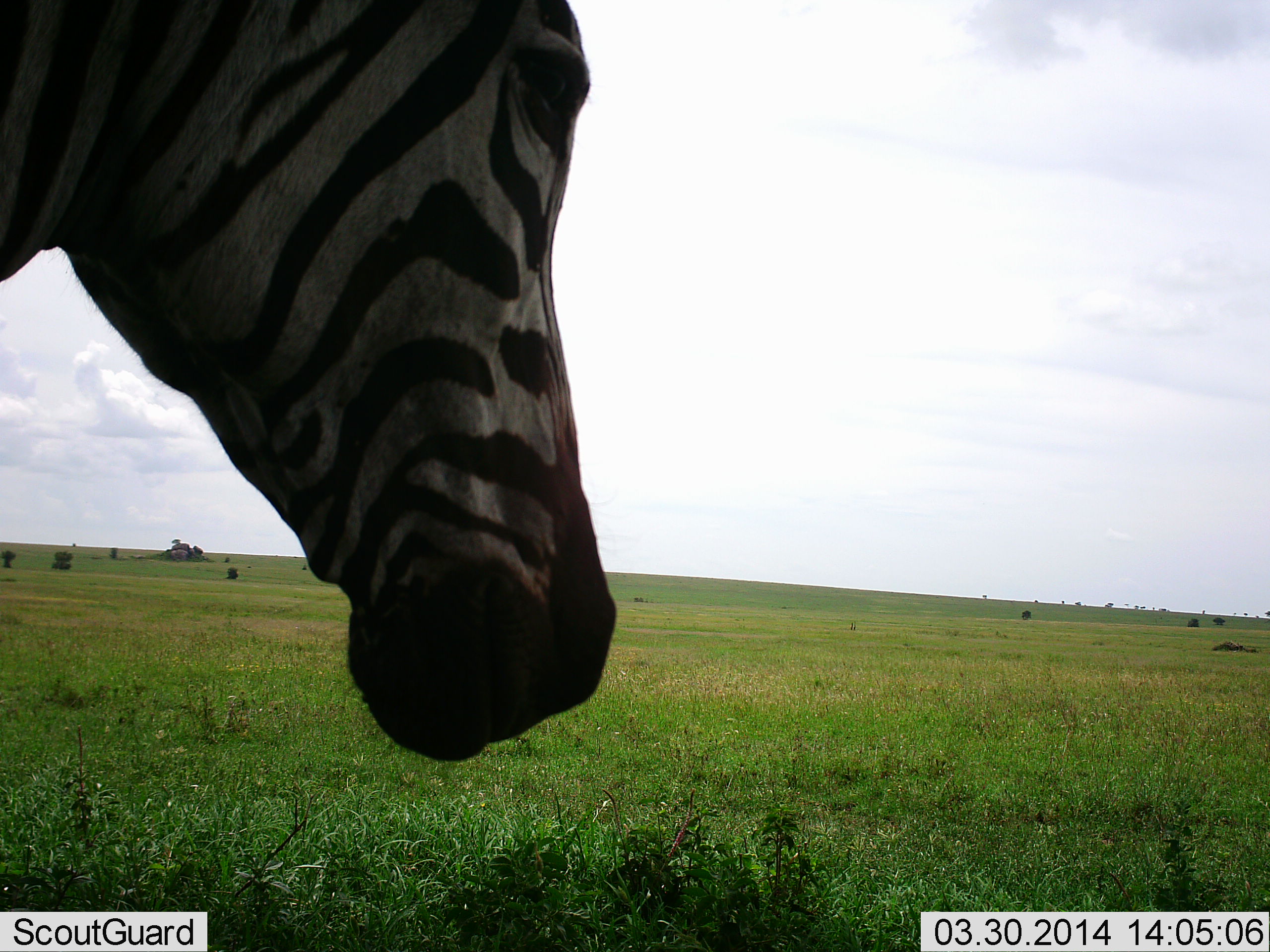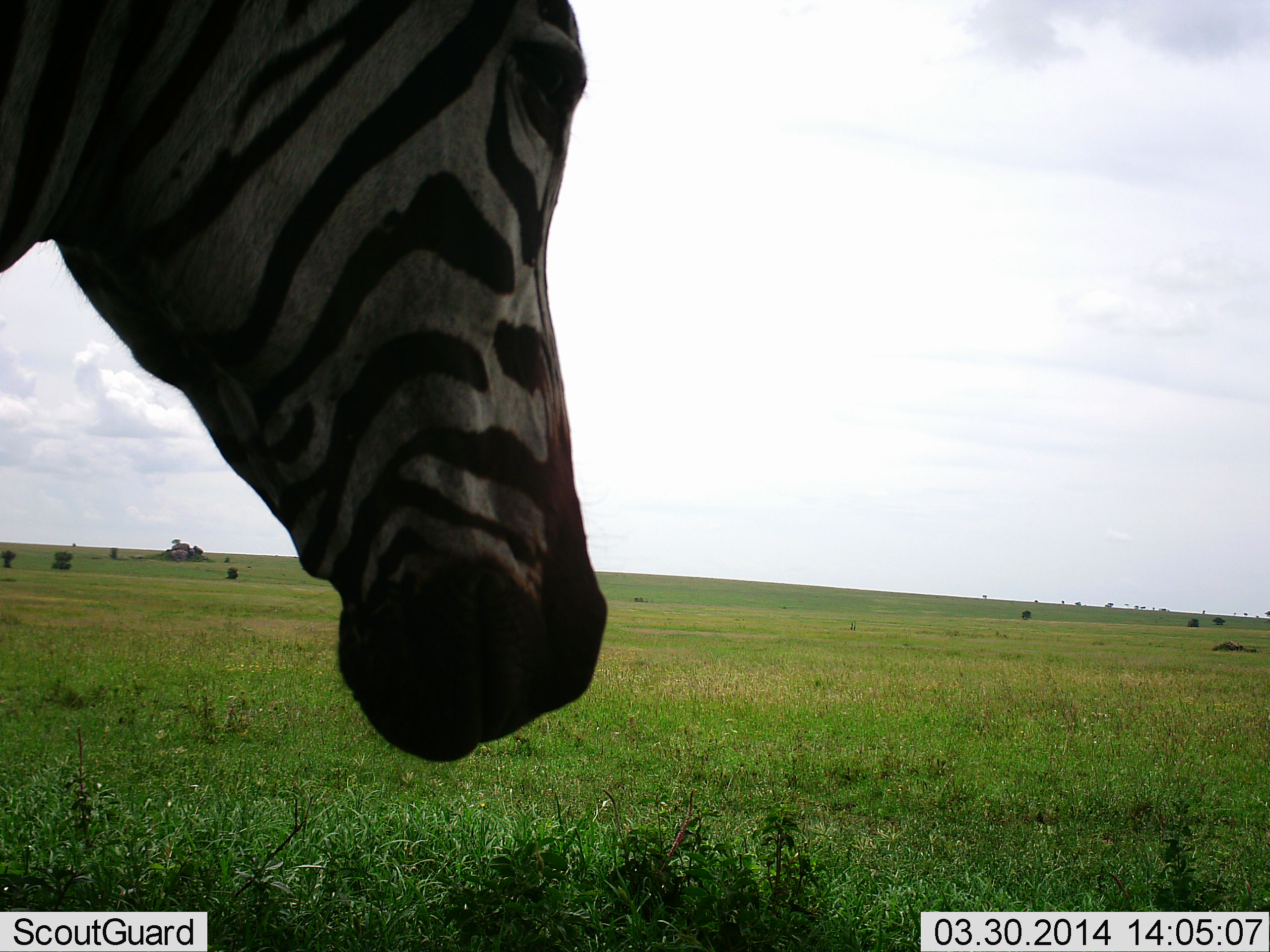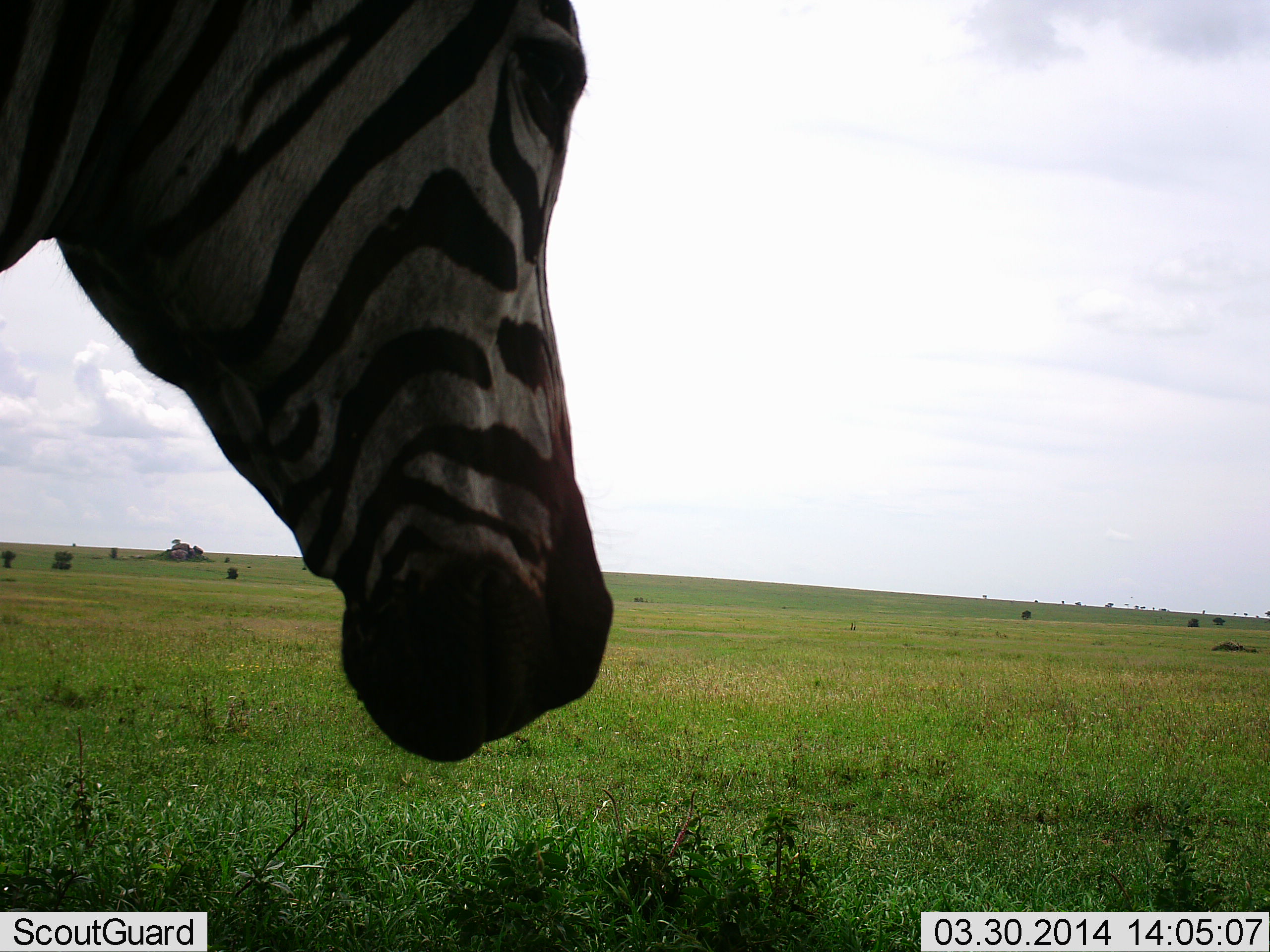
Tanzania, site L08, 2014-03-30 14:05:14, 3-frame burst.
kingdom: Animalia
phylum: Chordata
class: Mammalia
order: Perissodactyla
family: Equidae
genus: Equus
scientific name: Equus quagga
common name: plains zebra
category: zebra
Zebra (plains zebra) (Equus quagga), count 1. Behavior (volunteer vote fractions): standing 94%, resting 5%, moving 5%, interacting 0%. Young present (vote fraction): 0%. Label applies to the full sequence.